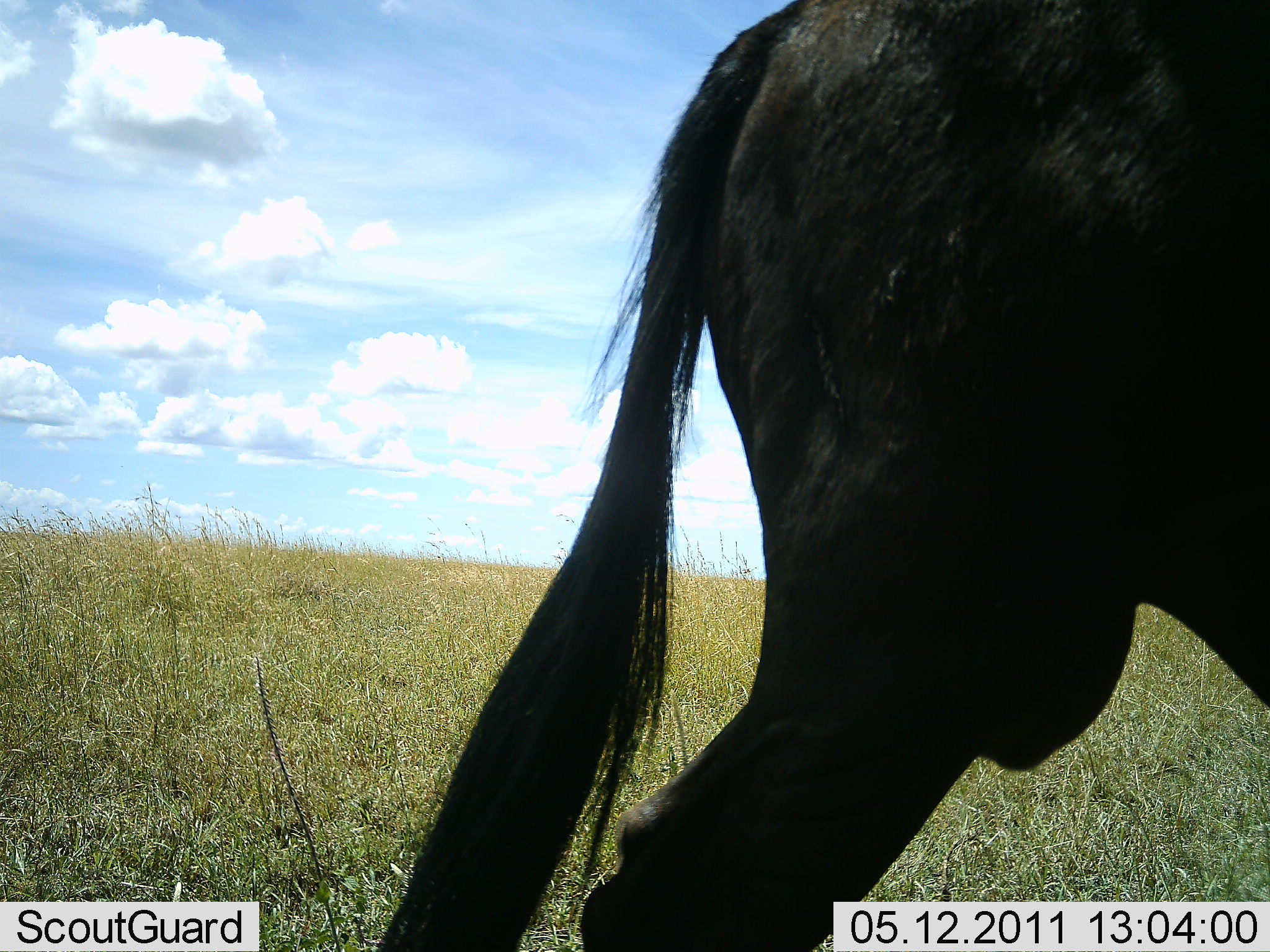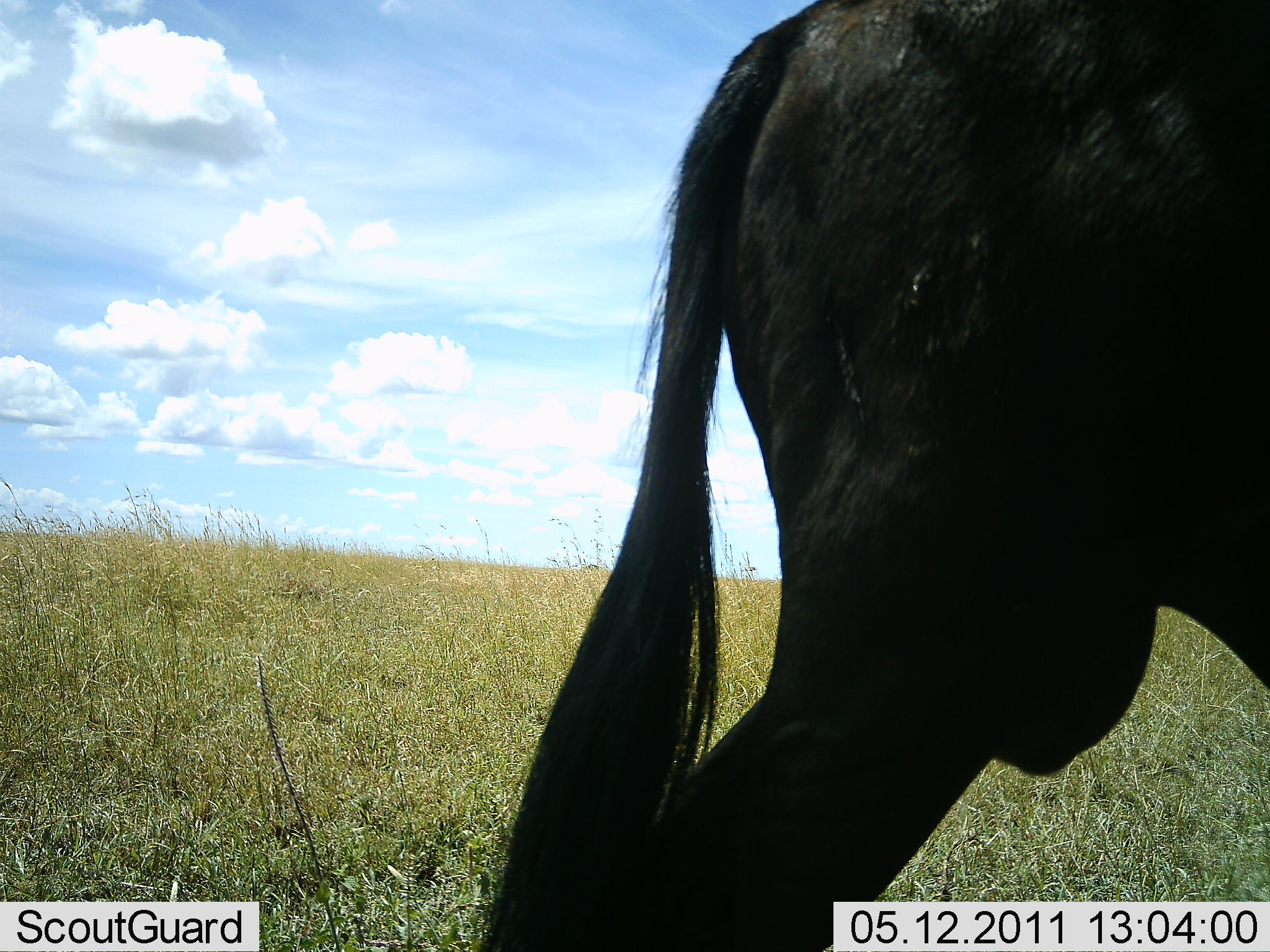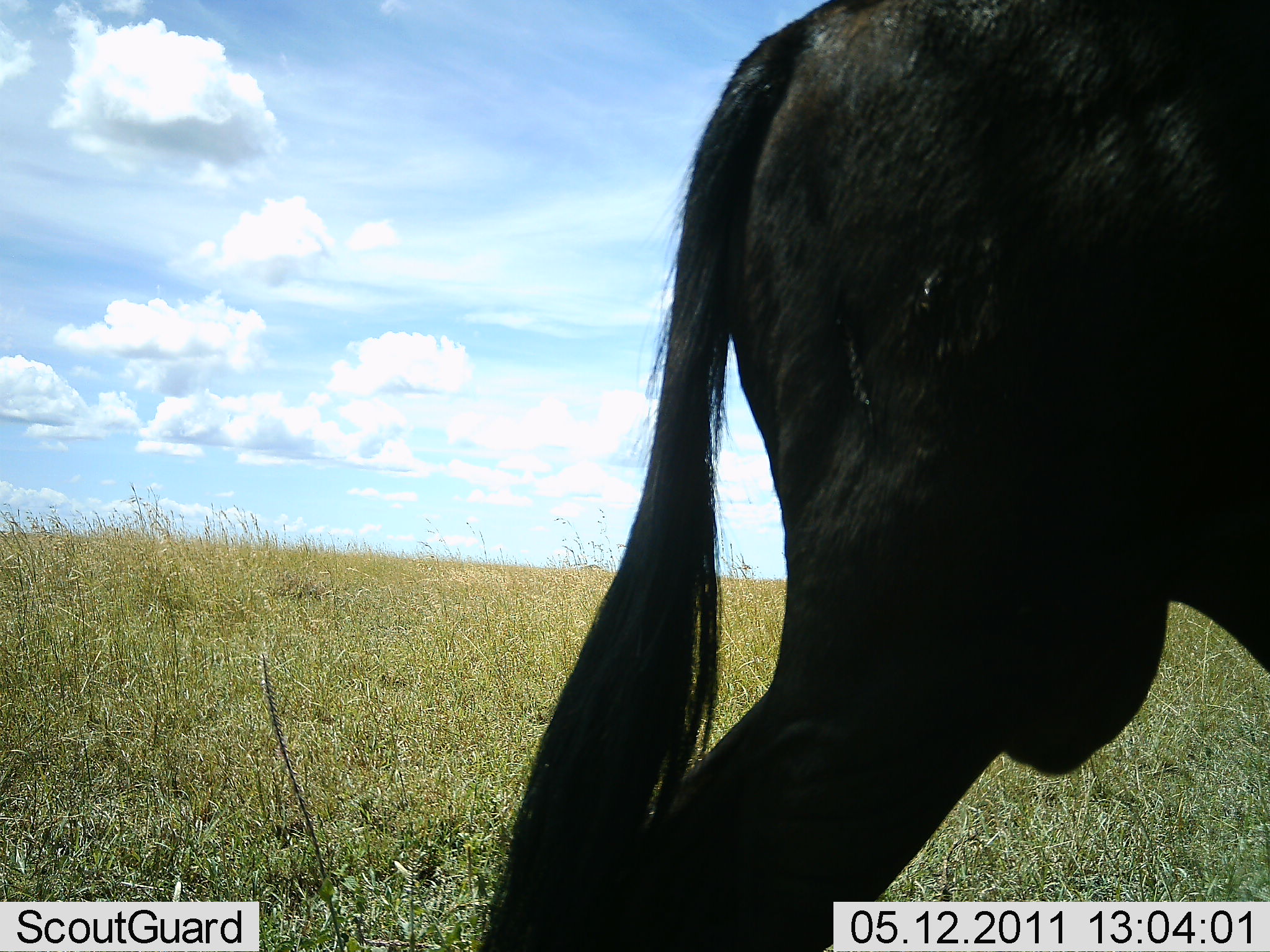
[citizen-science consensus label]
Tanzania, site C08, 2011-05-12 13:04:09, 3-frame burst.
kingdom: Animalia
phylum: Chordata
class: Mammalia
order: Artiodactyla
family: Bovidae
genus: Connochaetes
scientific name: Connochaetes taurinus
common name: blue wildebeest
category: wildebeest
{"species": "wildebeest (blue wildebeest) (Connochaetes taurinus)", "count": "1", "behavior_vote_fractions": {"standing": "100%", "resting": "0%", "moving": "8%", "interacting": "0%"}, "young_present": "0%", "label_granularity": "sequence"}